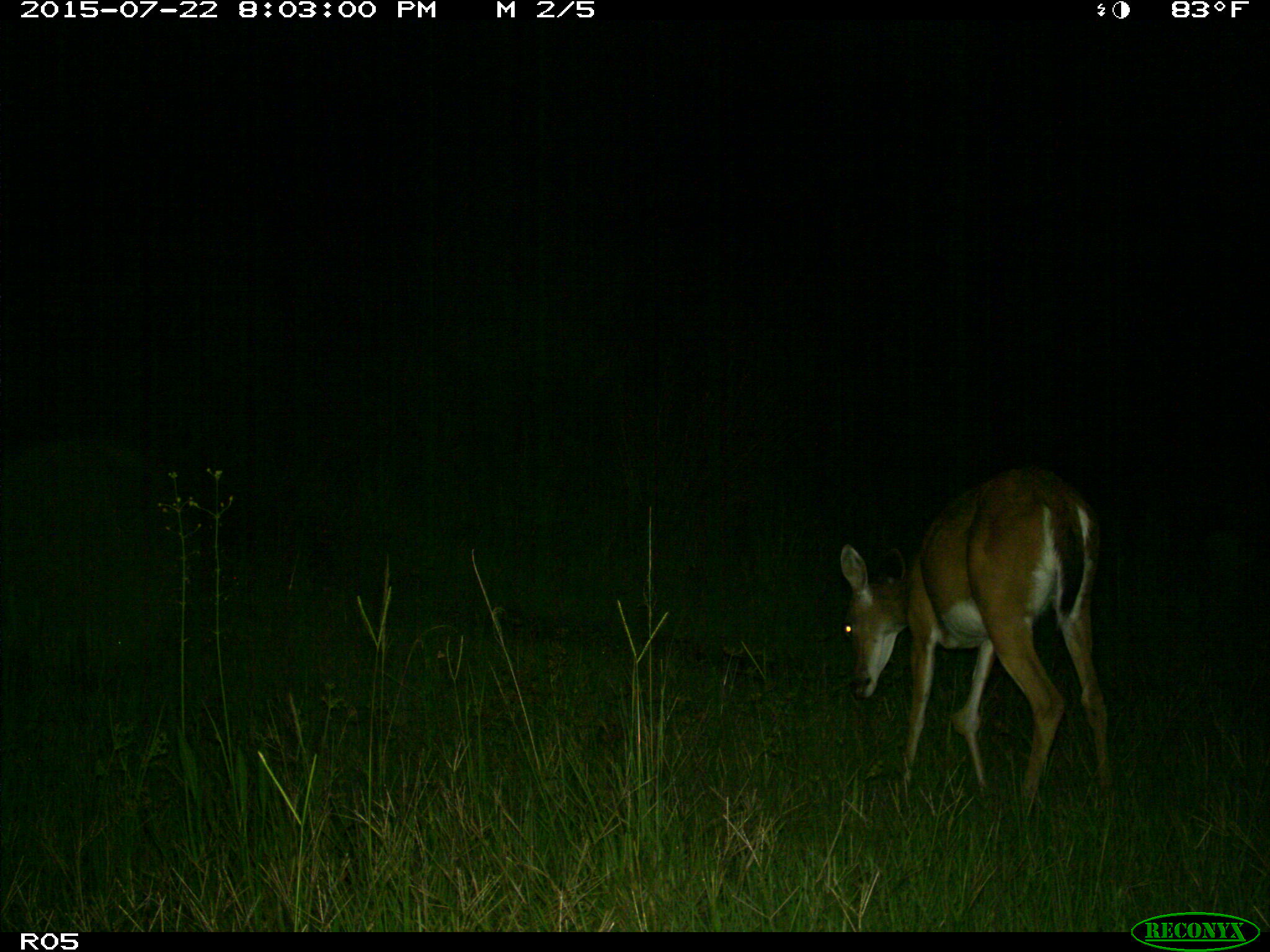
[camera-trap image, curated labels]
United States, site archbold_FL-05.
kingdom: Animalia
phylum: Chordata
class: Mammalia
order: Artiodactyla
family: Cervidae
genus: Odocoileus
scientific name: Odocoileus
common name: deer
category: unidentified deer